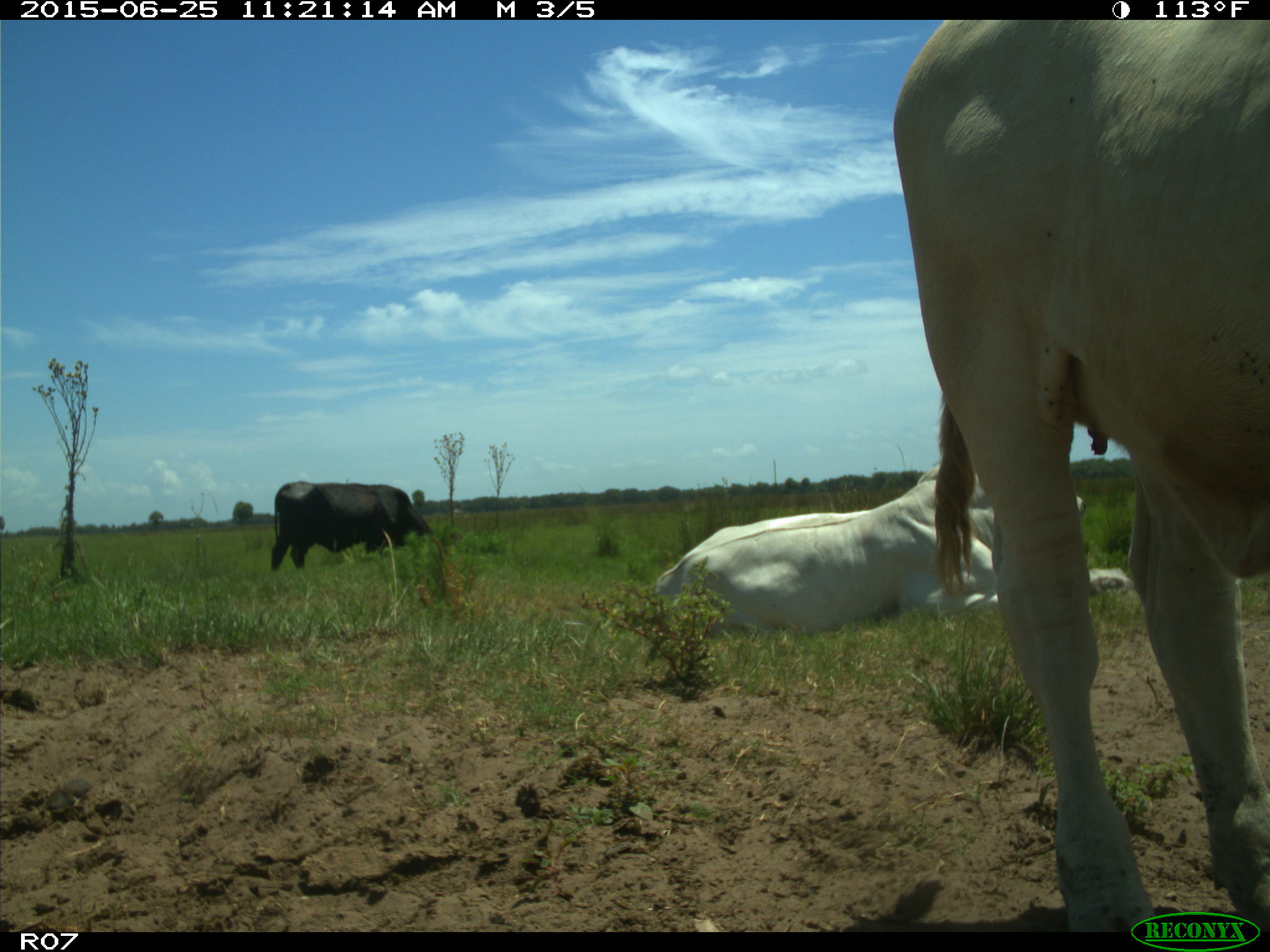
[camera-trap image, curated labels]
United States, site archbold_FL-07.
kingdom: Animalia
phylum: Chordata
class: Mammalia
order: Artiodactyla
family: Bovidae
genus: Bos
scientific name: Bos taurus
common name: domestic cow